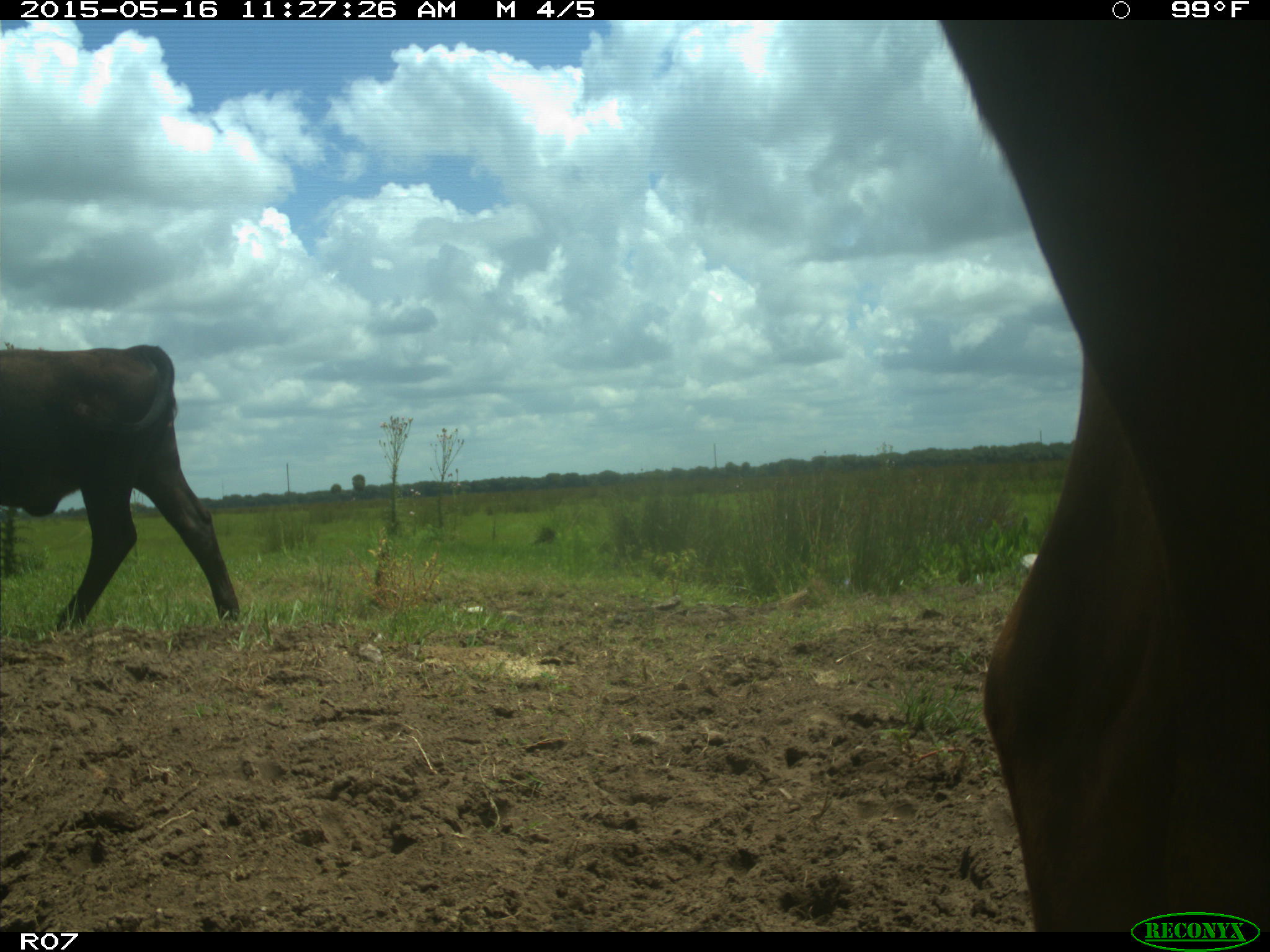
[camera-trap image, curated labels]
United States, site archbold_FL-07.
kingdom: Animalia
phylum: Chordata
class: Mammalia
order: Artiodactyla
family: Bovidae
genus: Bos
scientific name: Bos taurus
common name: domestic cow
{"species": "Bos taurus (domestic cow)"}